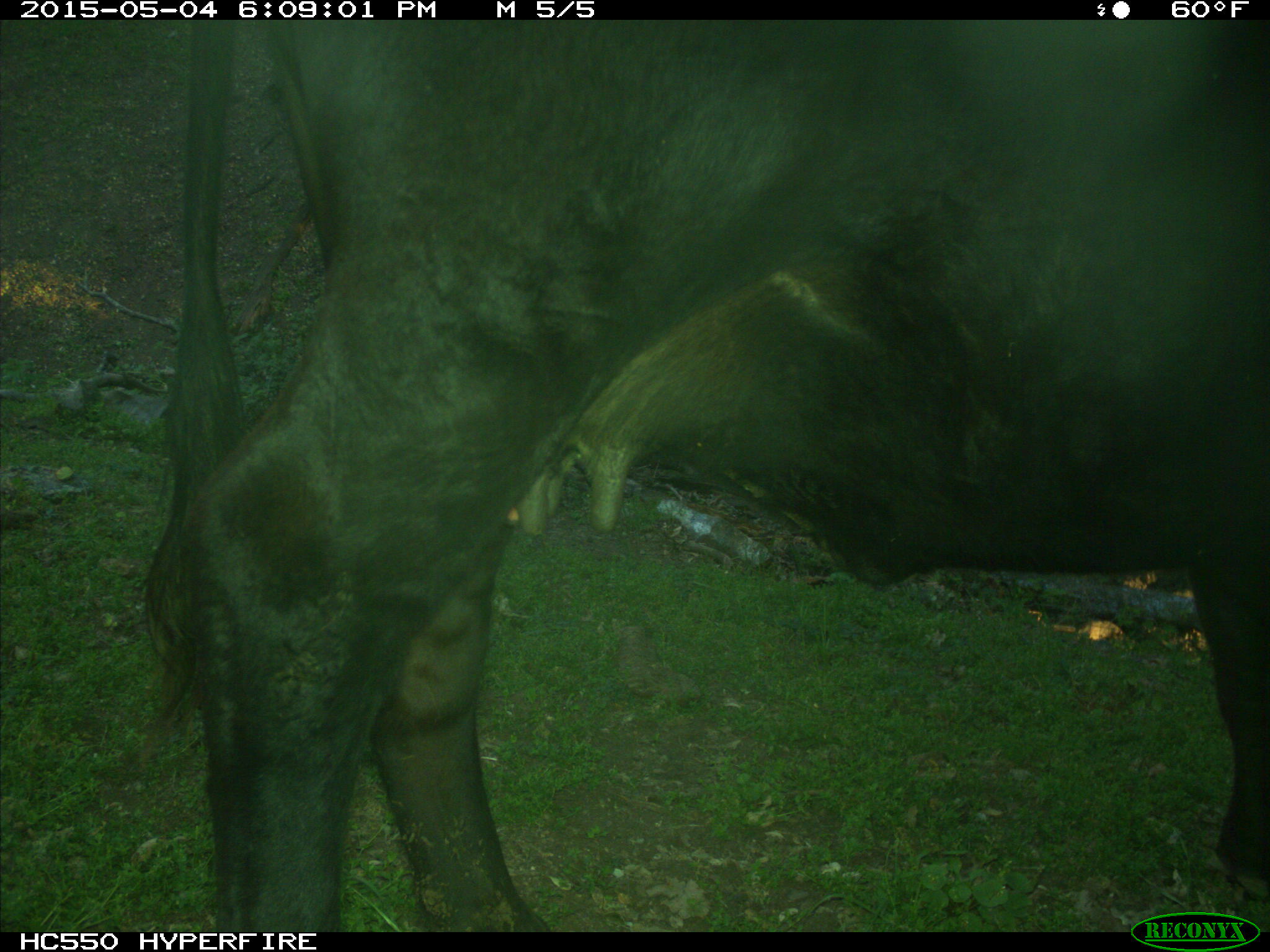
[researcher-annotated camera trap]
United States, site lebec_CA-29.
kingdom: Animalia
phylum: Chordata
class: Mammalia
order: Artiodactyla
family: Bovidae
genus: Bos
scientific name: Bos taurus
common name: domestic cow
Bos taurus (domestic cow).